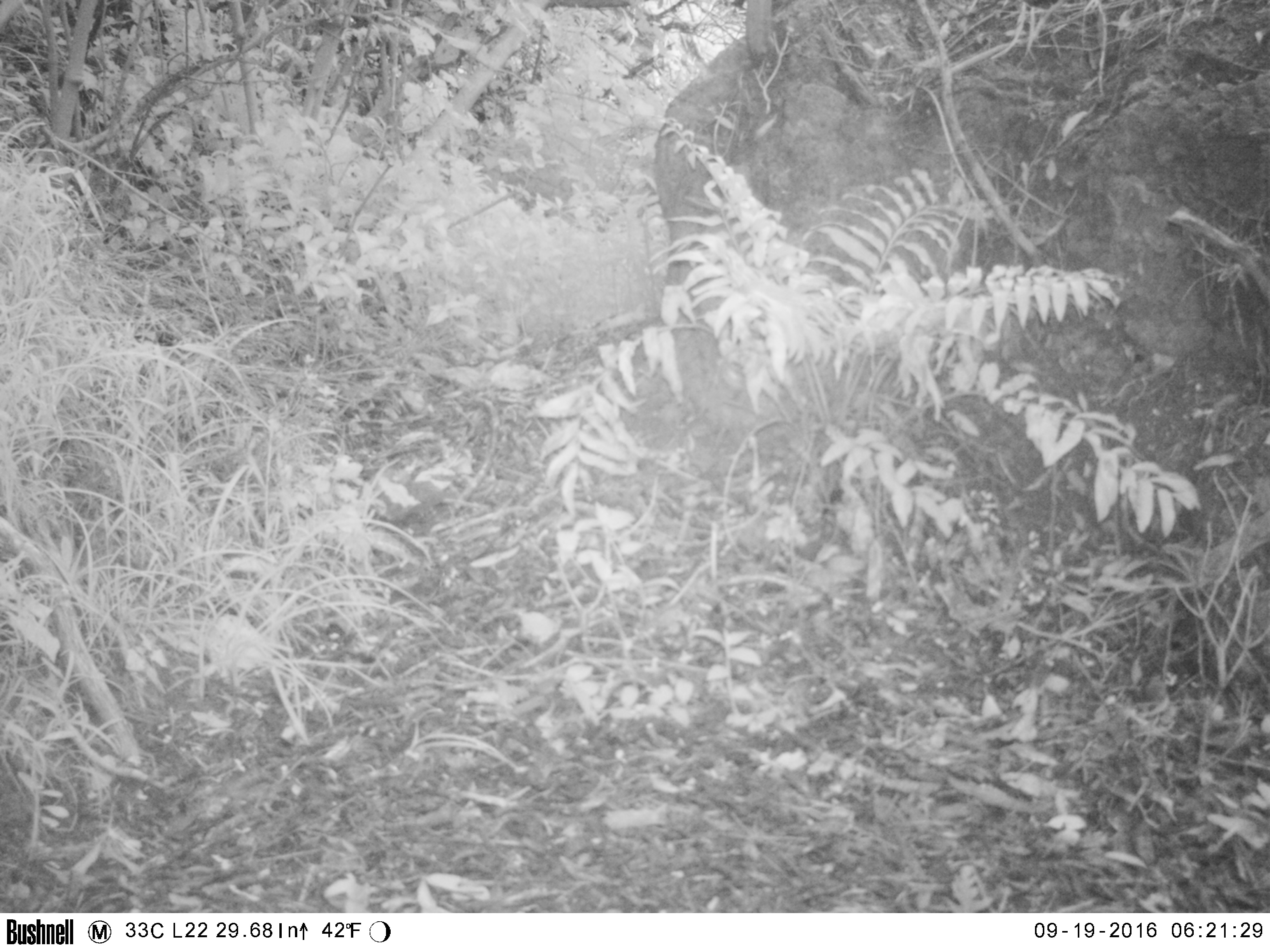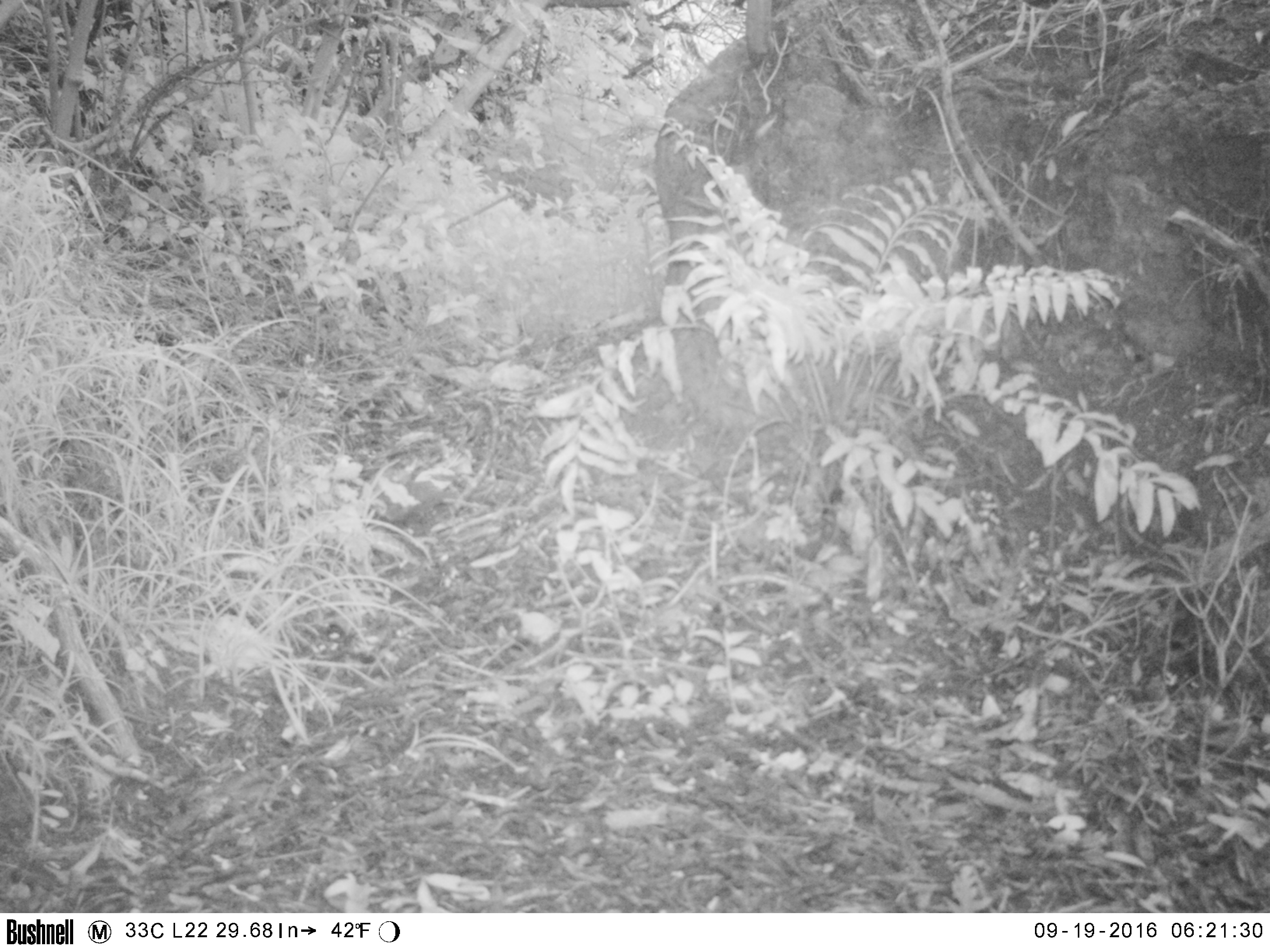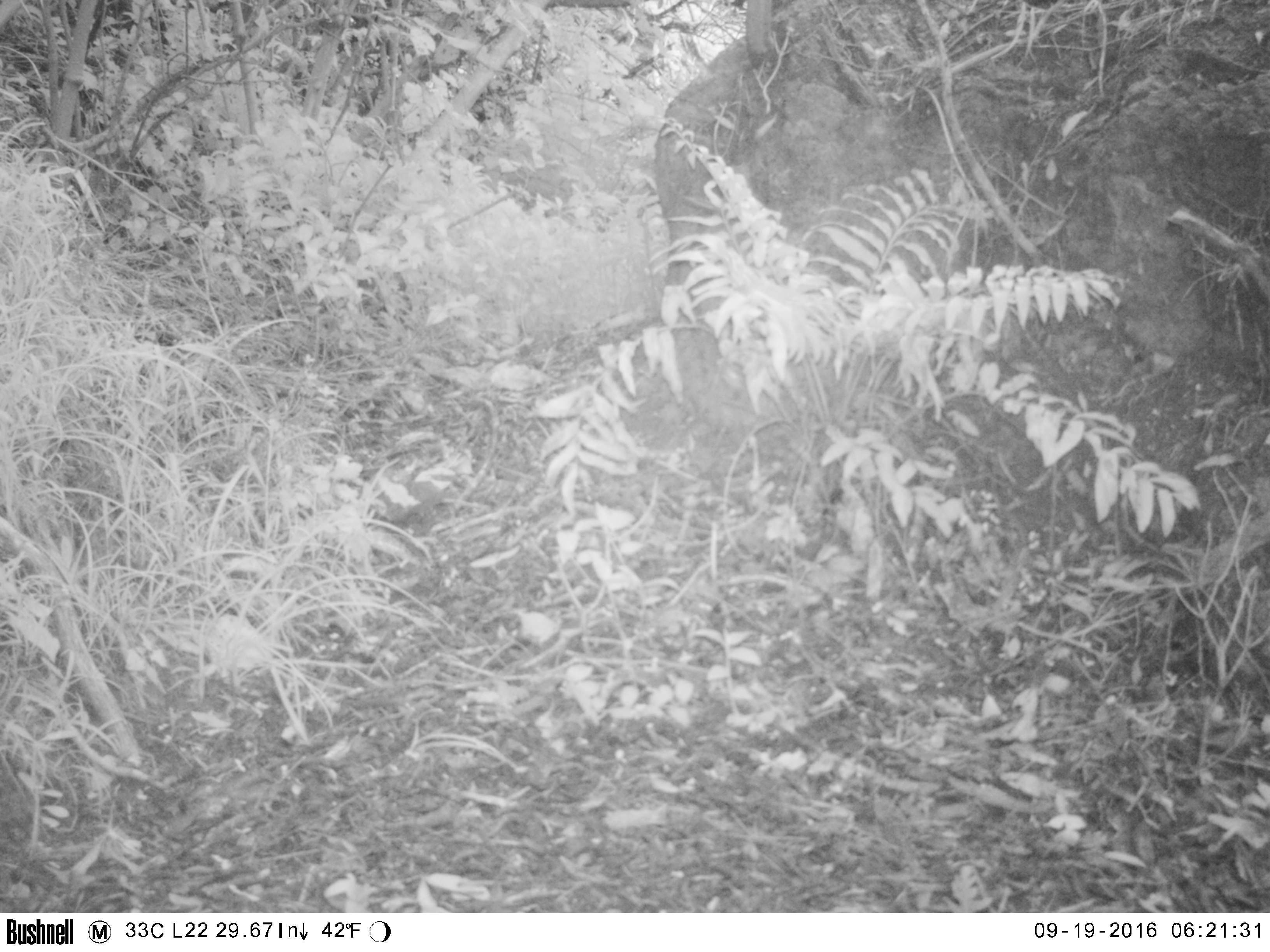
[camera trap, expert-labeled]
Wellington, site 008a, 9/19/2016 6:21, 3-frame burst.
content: no animal present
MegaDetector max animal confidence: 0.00